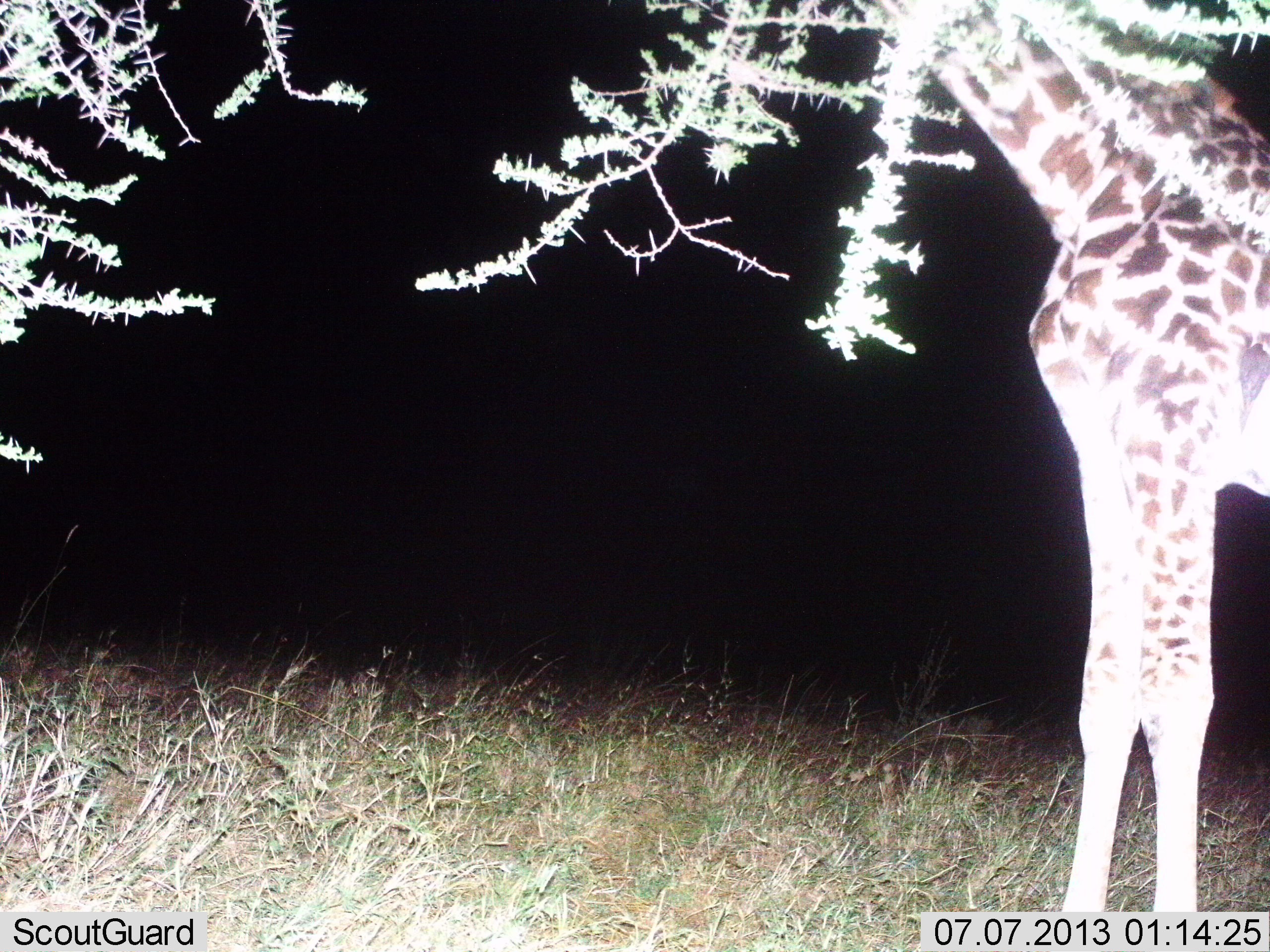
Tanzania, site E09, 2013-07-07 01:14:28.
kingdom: Animalia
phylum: Chordata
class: Mammalia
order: Artiodactyla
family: Giraffidae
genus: Giraffa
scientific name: Giraffa camelopardalis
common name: giraffe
Giraffe (Giraffa camelopardalis), count 1. Behavior (volunteer vote fractions): standing 76%, resting 0%, moving 0%, interacting 0%. Young present (vote fraction): 0%. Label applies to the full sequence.